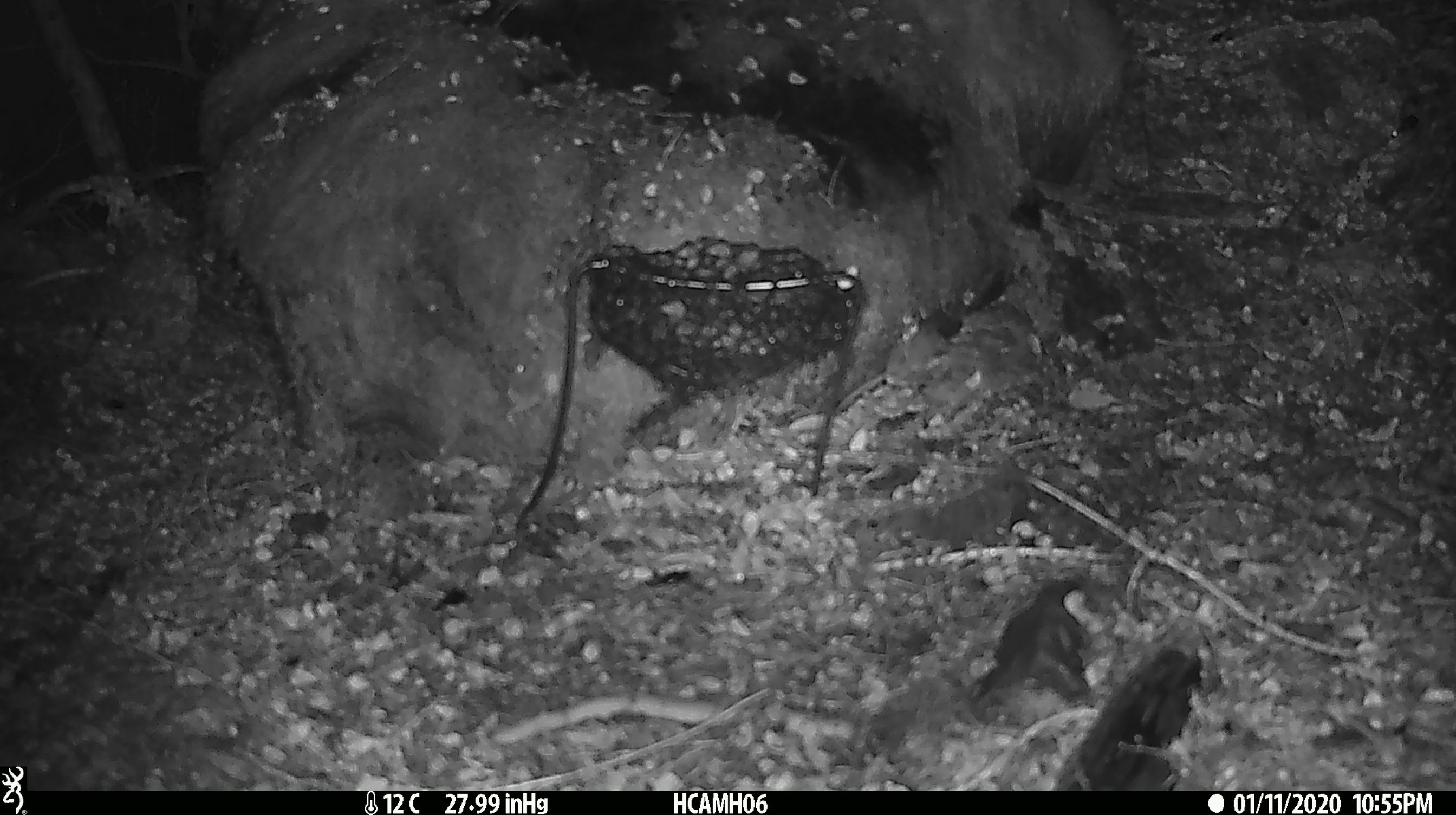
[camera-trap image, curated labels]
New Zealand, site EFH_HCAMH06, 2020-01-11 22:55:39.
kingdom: Animalia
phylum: Chordata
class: Mammalia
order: Rodentia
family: Muridae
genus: Mus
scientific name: Mus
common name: mouse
Mouse (Mus).